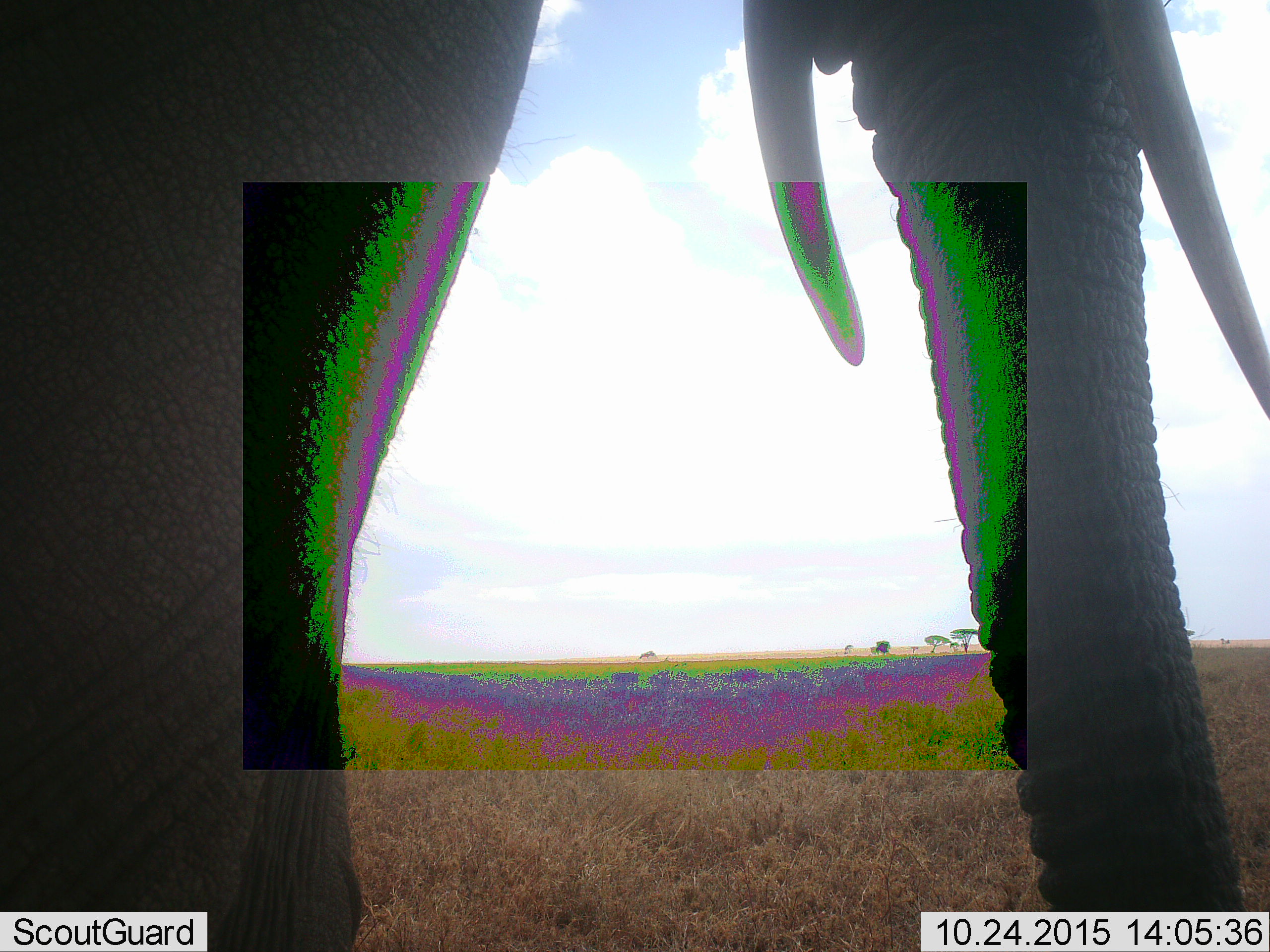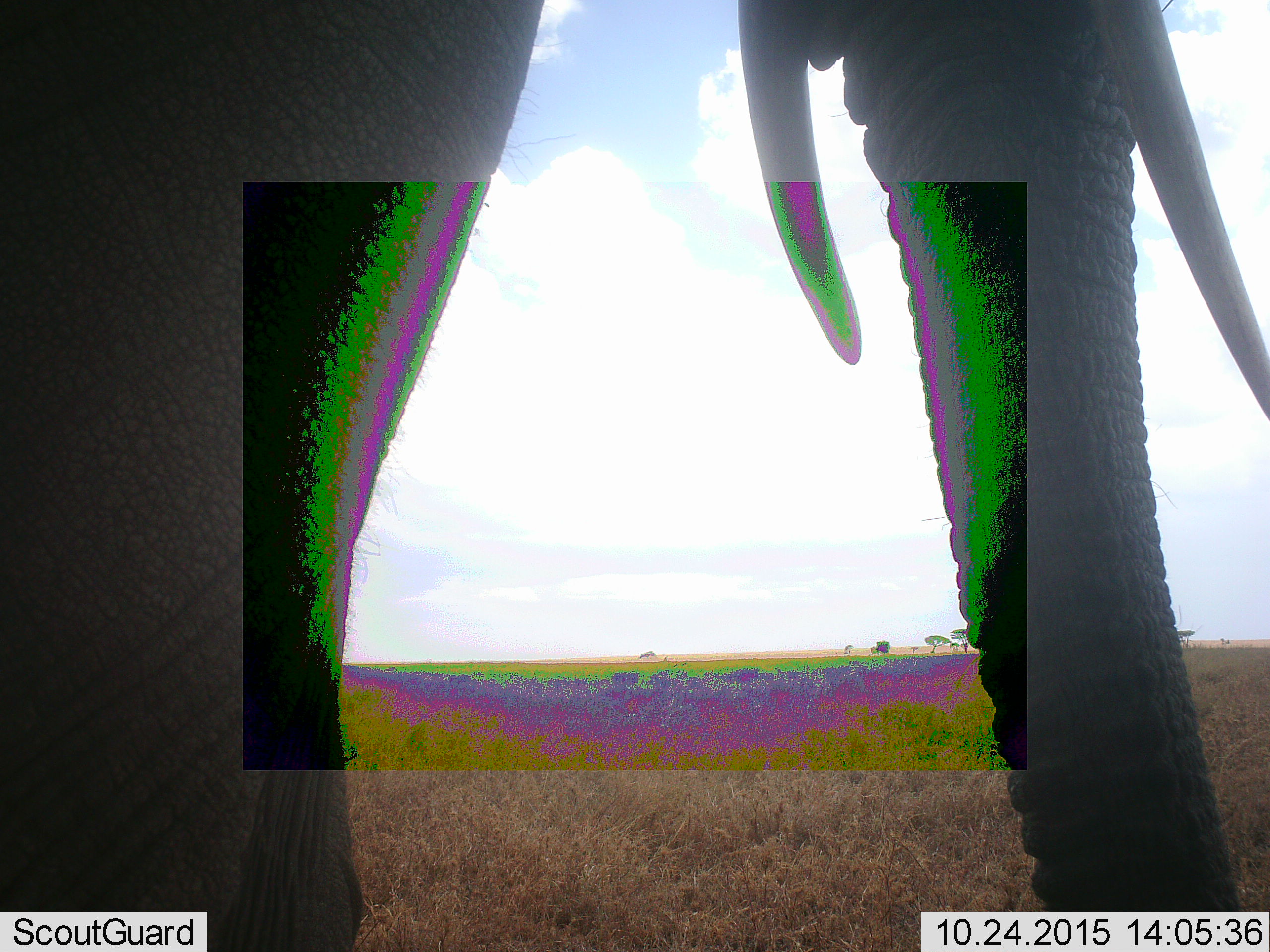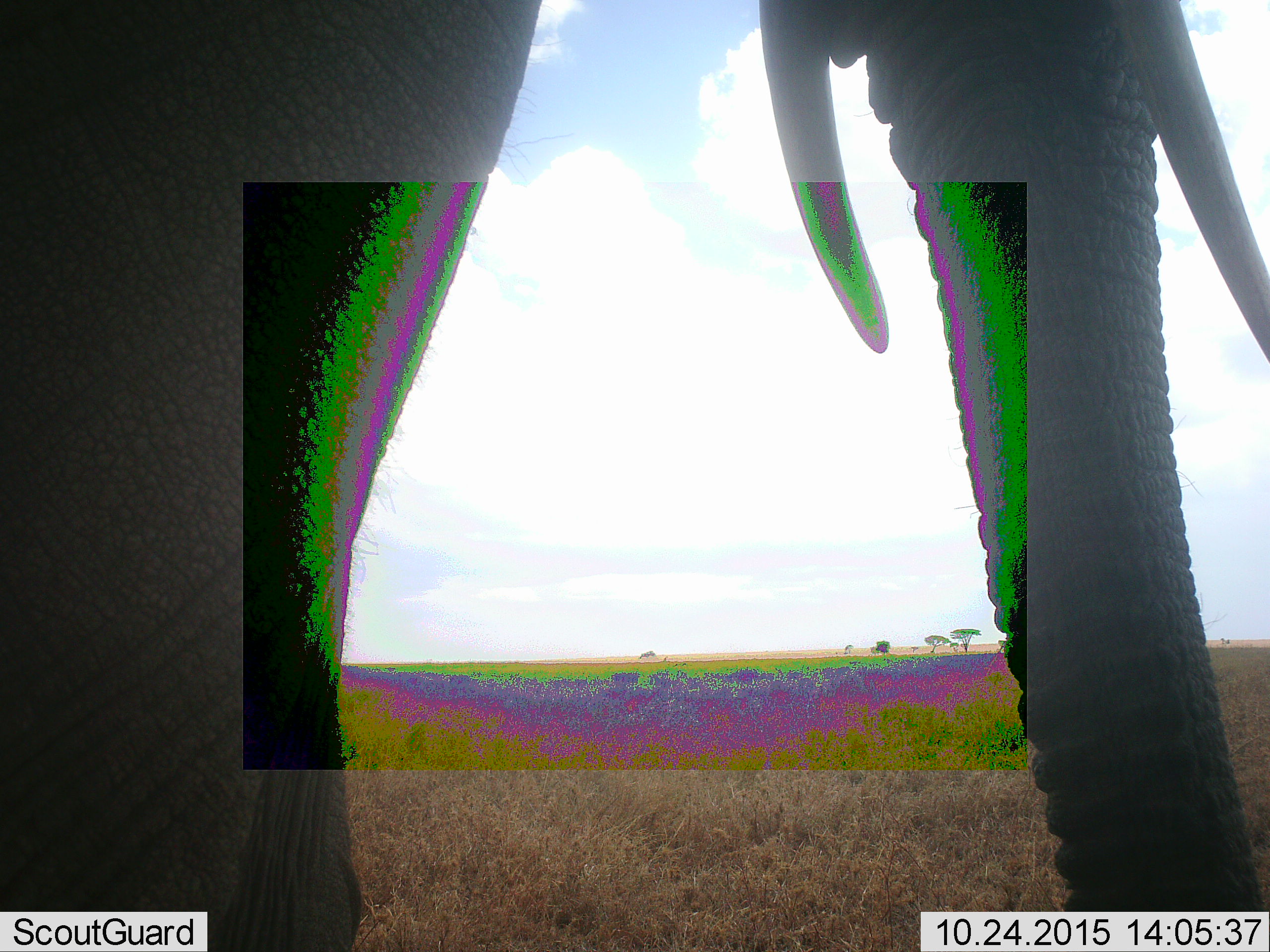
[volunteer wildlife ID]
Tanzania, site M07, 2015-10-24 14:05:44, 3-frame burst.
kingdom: Animalia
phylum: Chordata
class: Mammalia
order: Proboscidea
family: Elephantidae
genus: Loxodonta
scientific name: Loxodonta africana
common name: african bush elephant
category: elephant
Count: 1.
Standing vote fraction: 90%.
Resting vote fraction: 0%.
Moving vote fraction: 10%.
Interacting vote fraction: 0%.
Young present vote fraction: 0%.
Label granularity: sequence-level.